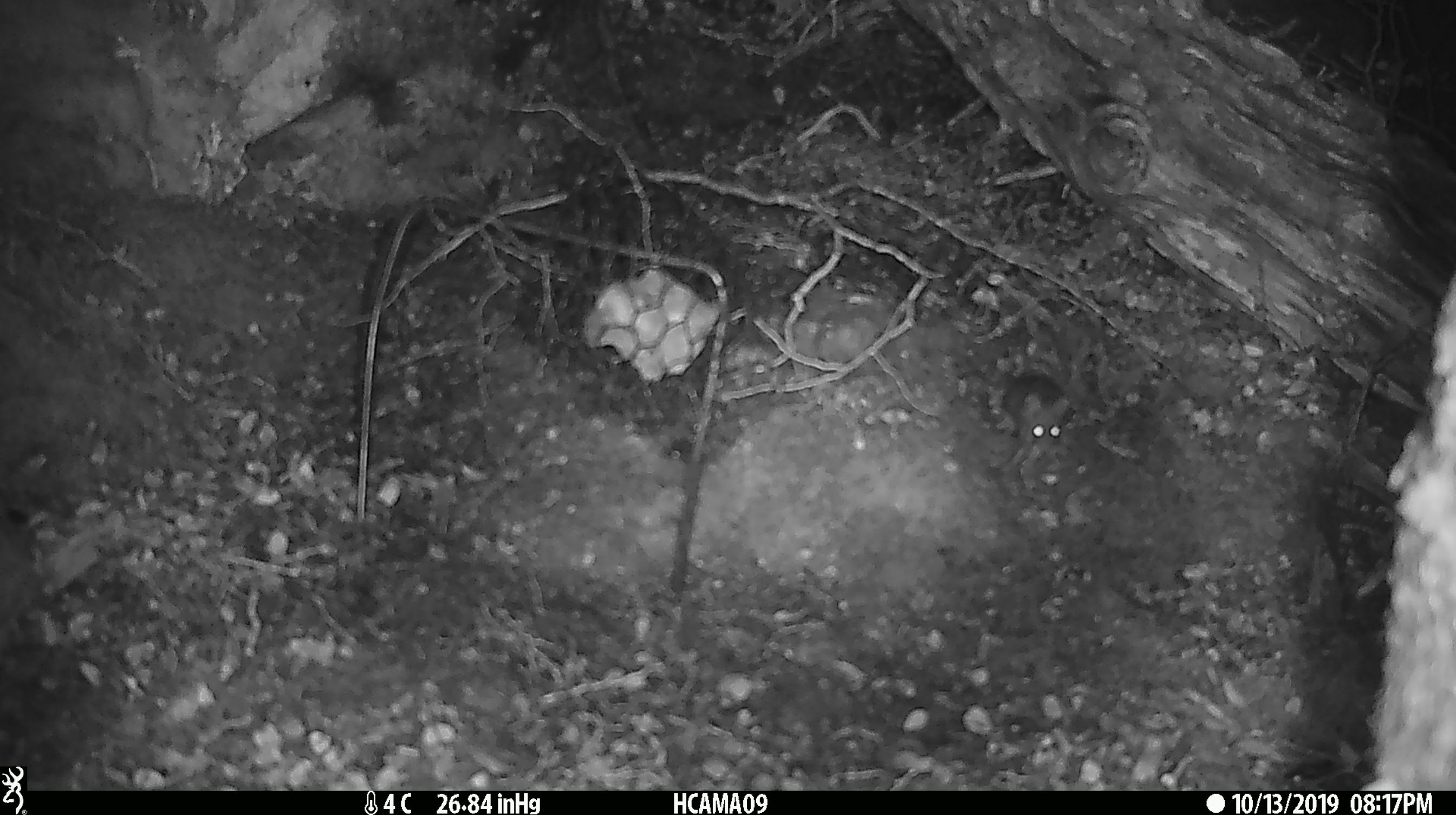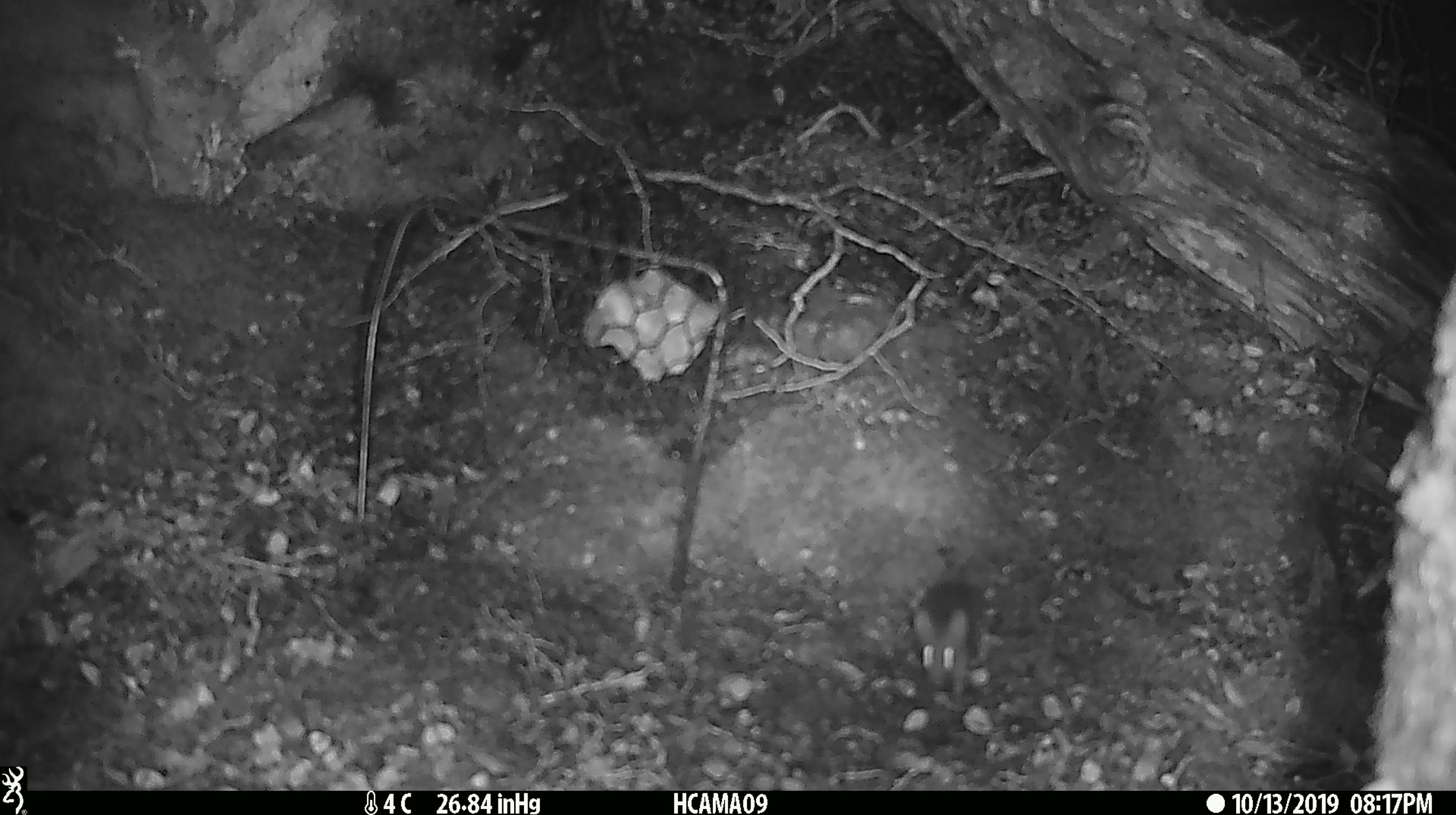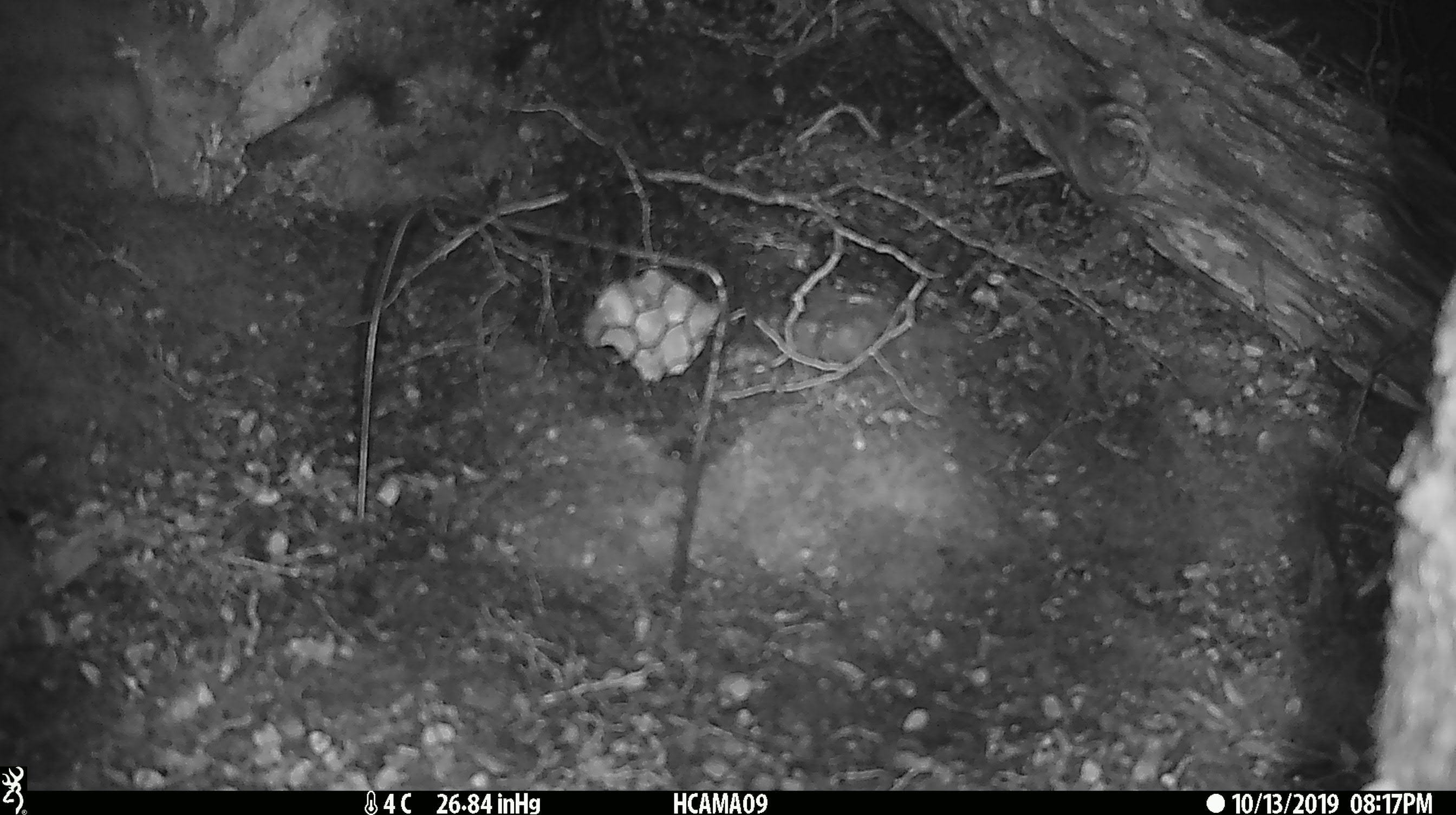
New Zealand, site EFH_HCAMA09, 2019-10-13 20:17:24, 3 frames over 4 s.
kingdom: Animalia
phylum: Chordata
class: Mammalia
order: Rodentia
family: Muridae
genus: Mus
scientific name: Mus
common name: mouse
Mouse (Mus).